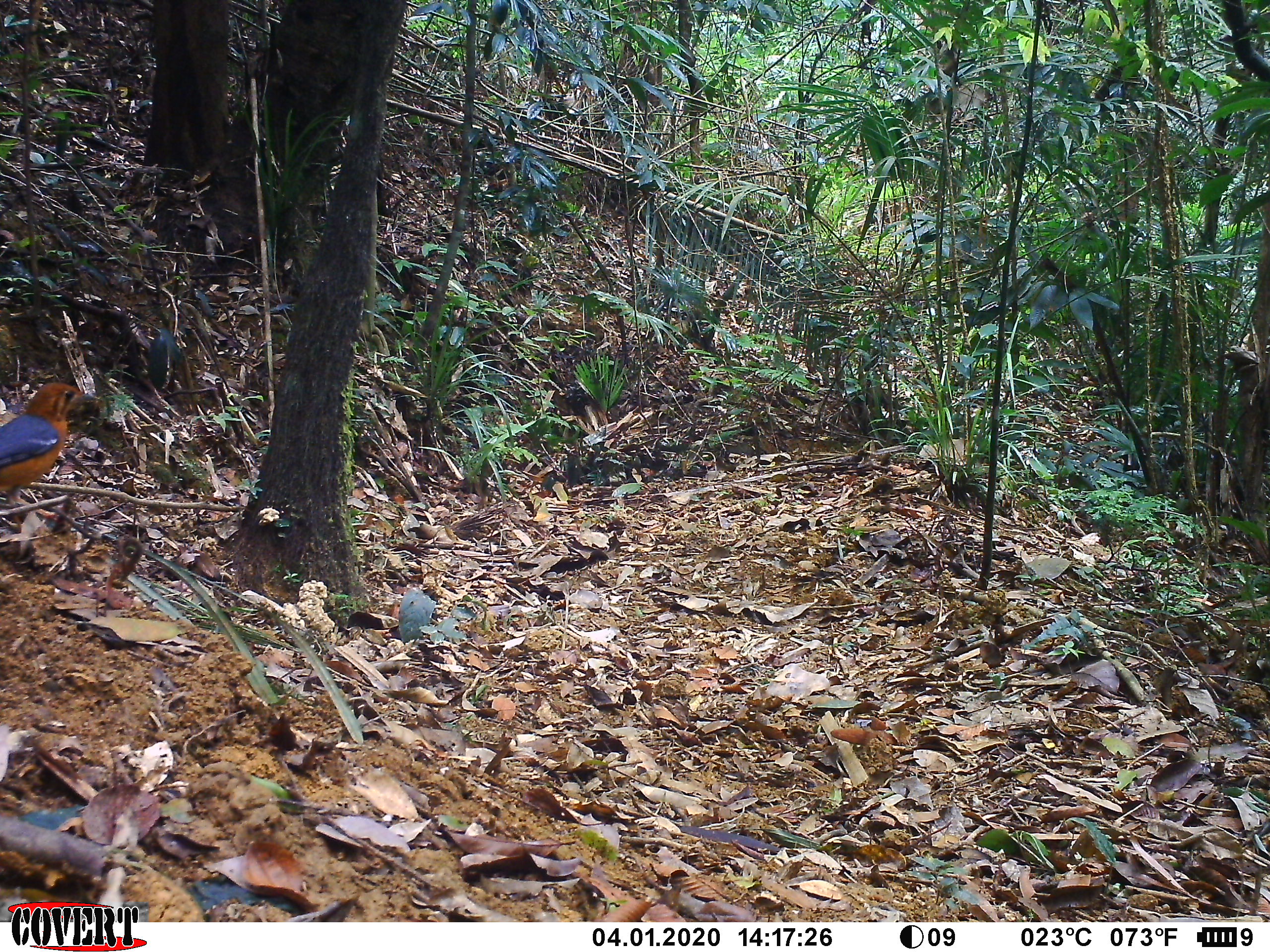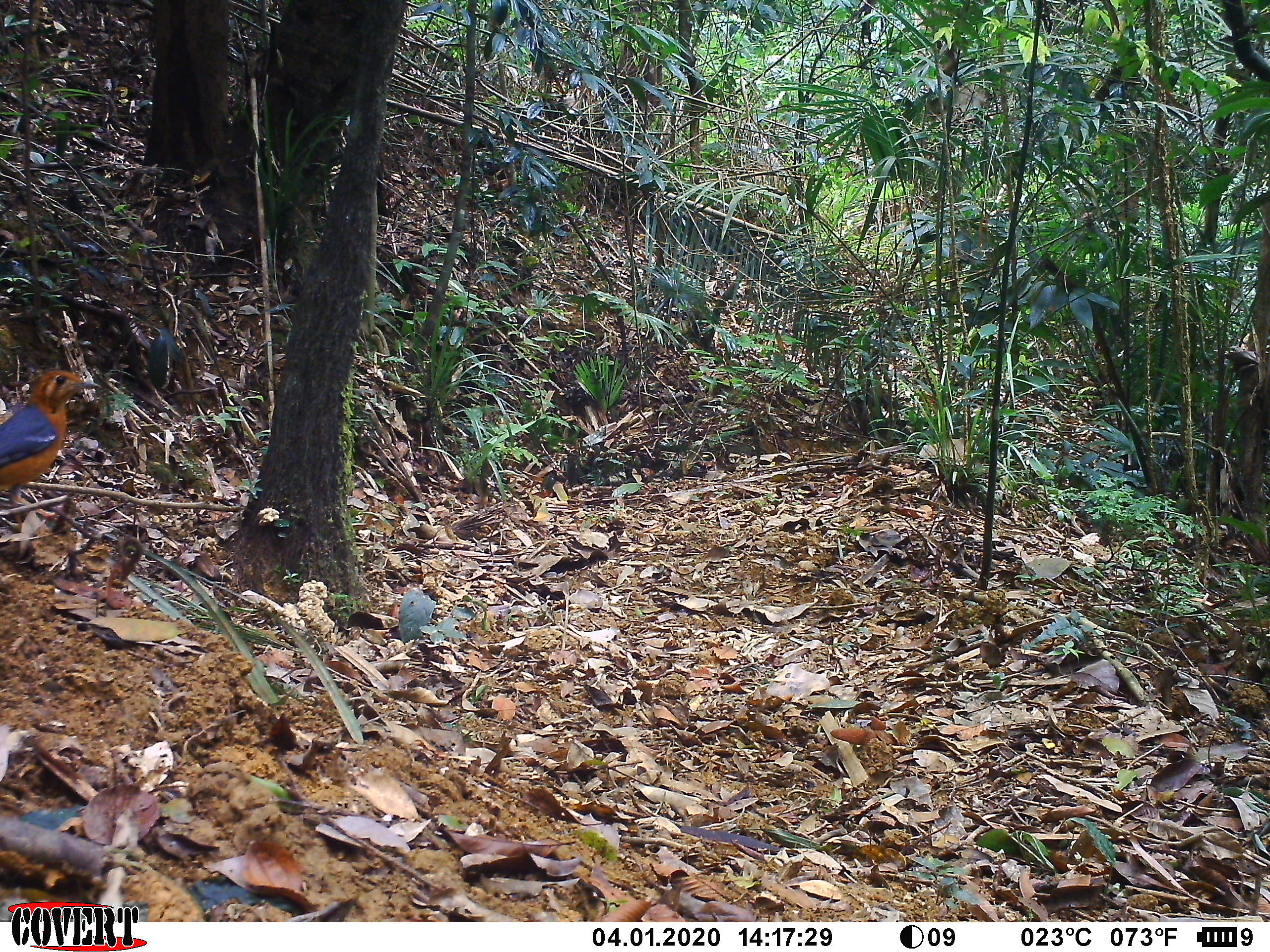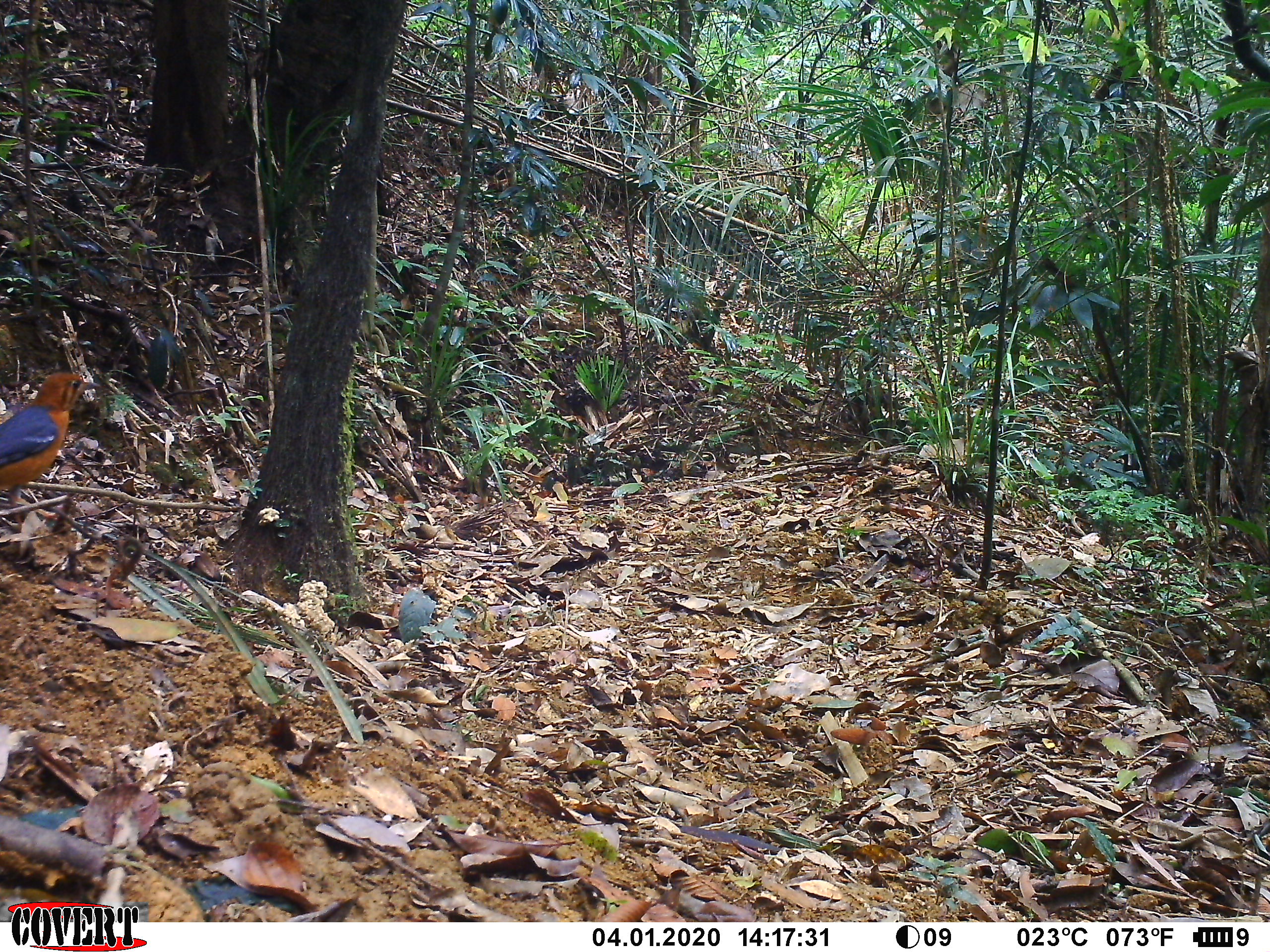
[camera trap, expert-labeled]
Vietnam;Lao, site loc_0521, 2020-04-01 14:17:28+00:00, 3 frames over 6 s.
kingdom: Animalia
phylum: Chordata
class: Aves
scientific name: Aves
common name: bird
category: unidentified bird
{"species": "unidentified bird (bird) (Aves)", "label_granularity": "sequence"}